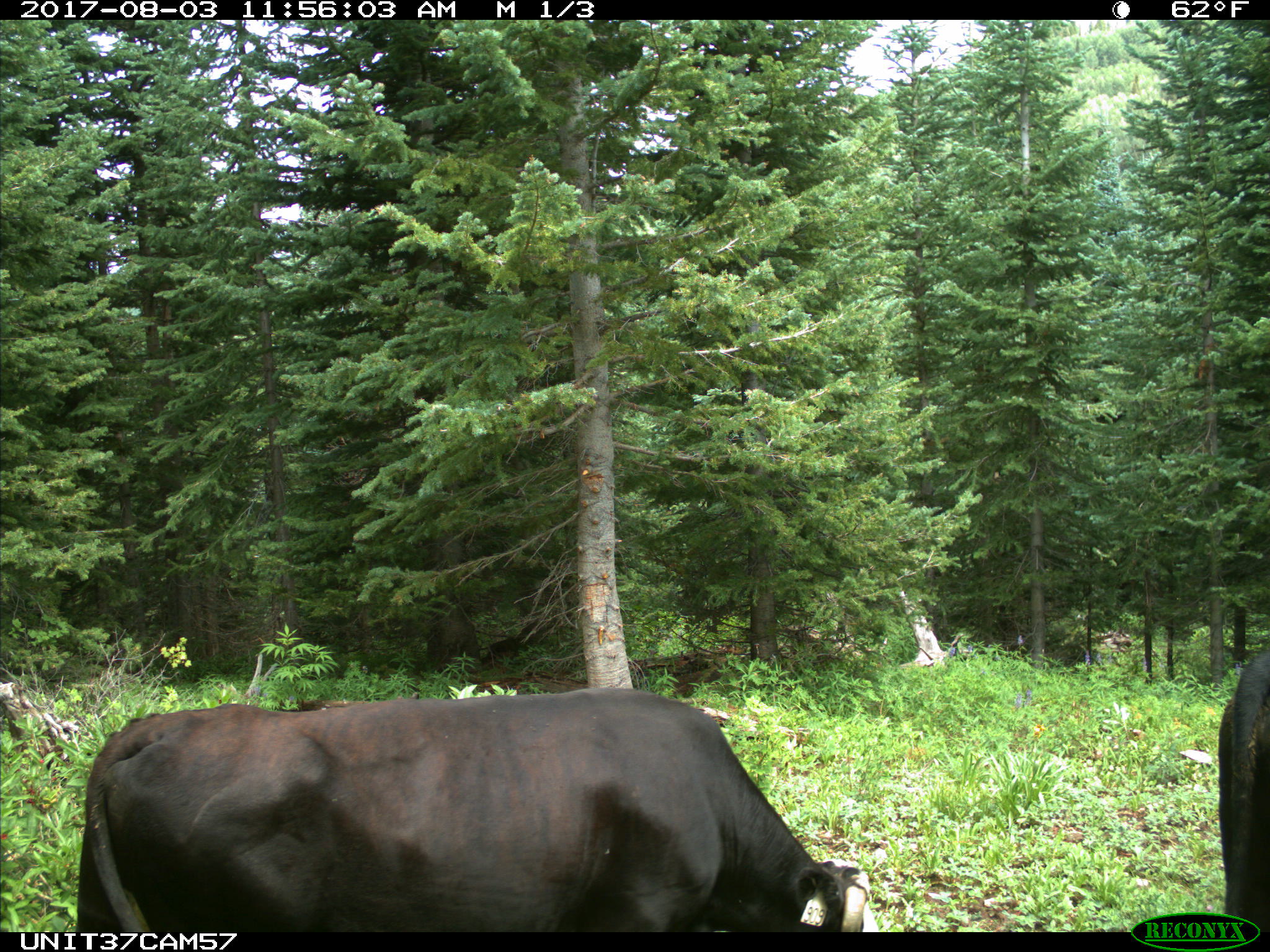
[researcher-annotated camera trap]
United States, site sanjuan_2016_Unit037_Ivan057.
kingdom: Animalia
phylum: Chordata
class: Mammalia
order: Artiodactyla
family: Bovidae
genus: Bos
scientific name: Bos taurus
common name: domestic cow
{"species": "Bos taurus (domestic cow)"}